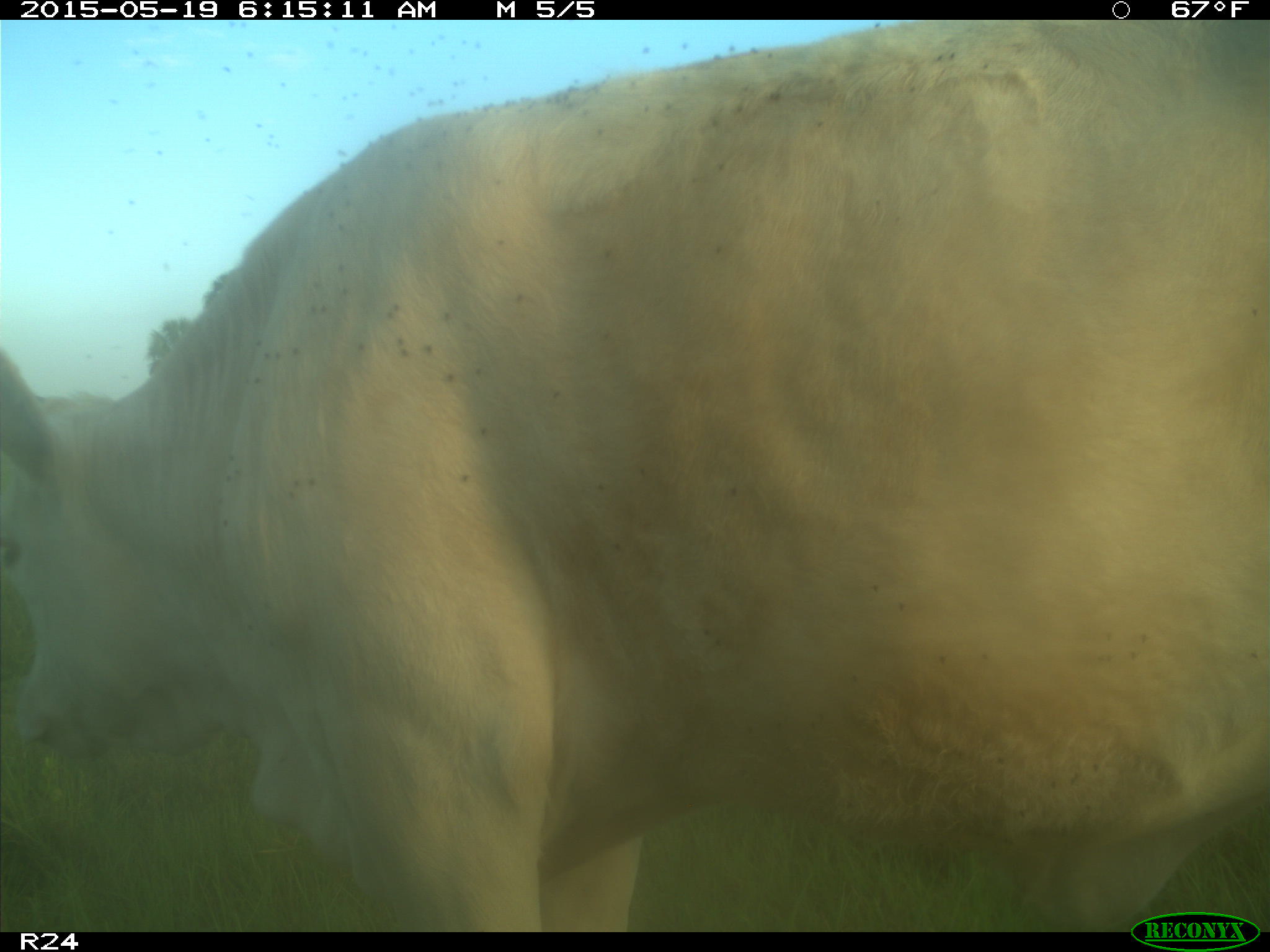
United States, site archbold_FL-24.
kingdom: Animalia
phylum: Chordata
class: Mammalia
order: Artiodactyla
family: Bovidae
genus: Bos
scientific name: Bos taurus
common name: domestic cow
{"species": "Bos taurus (domestic cow)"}